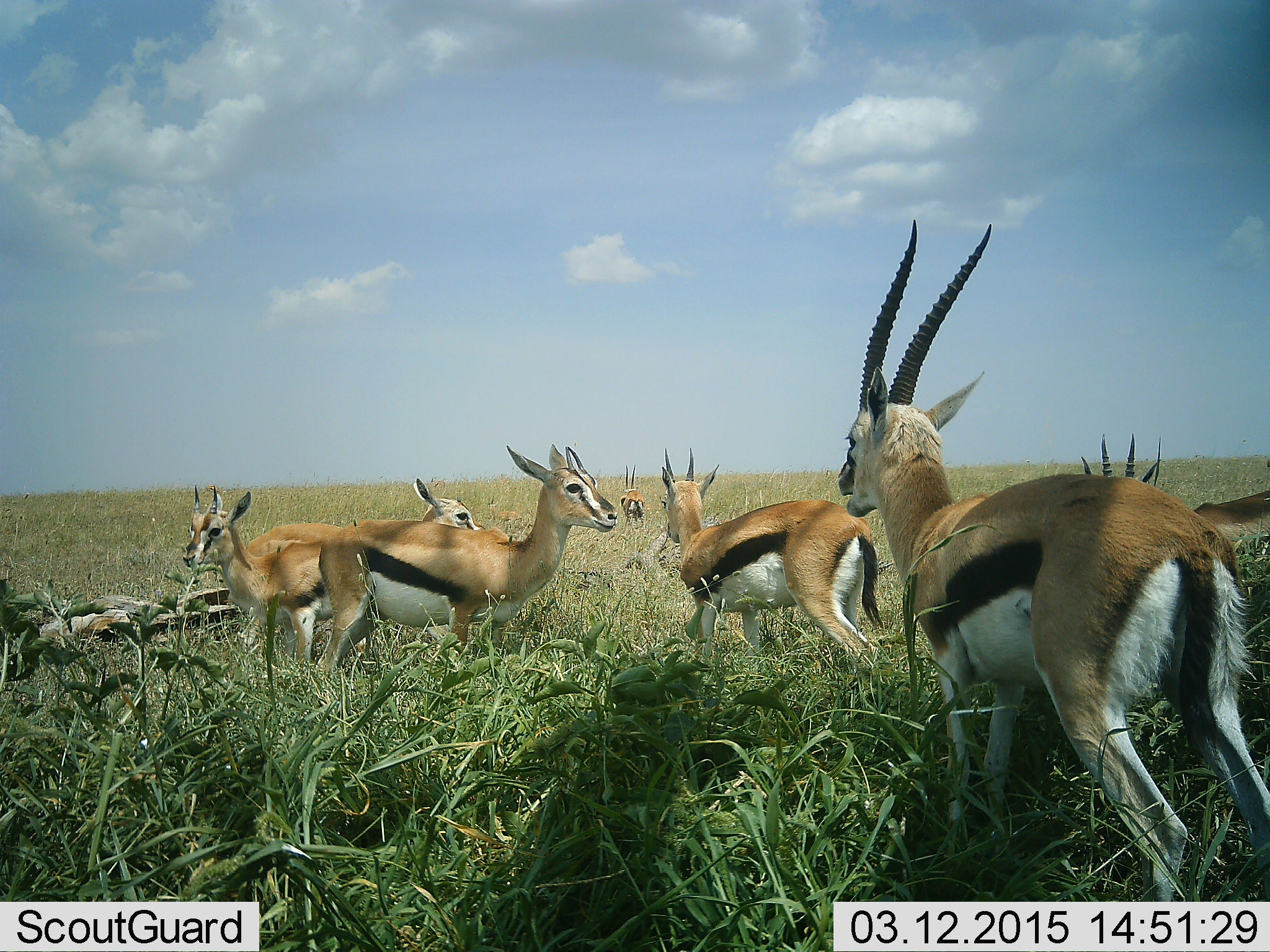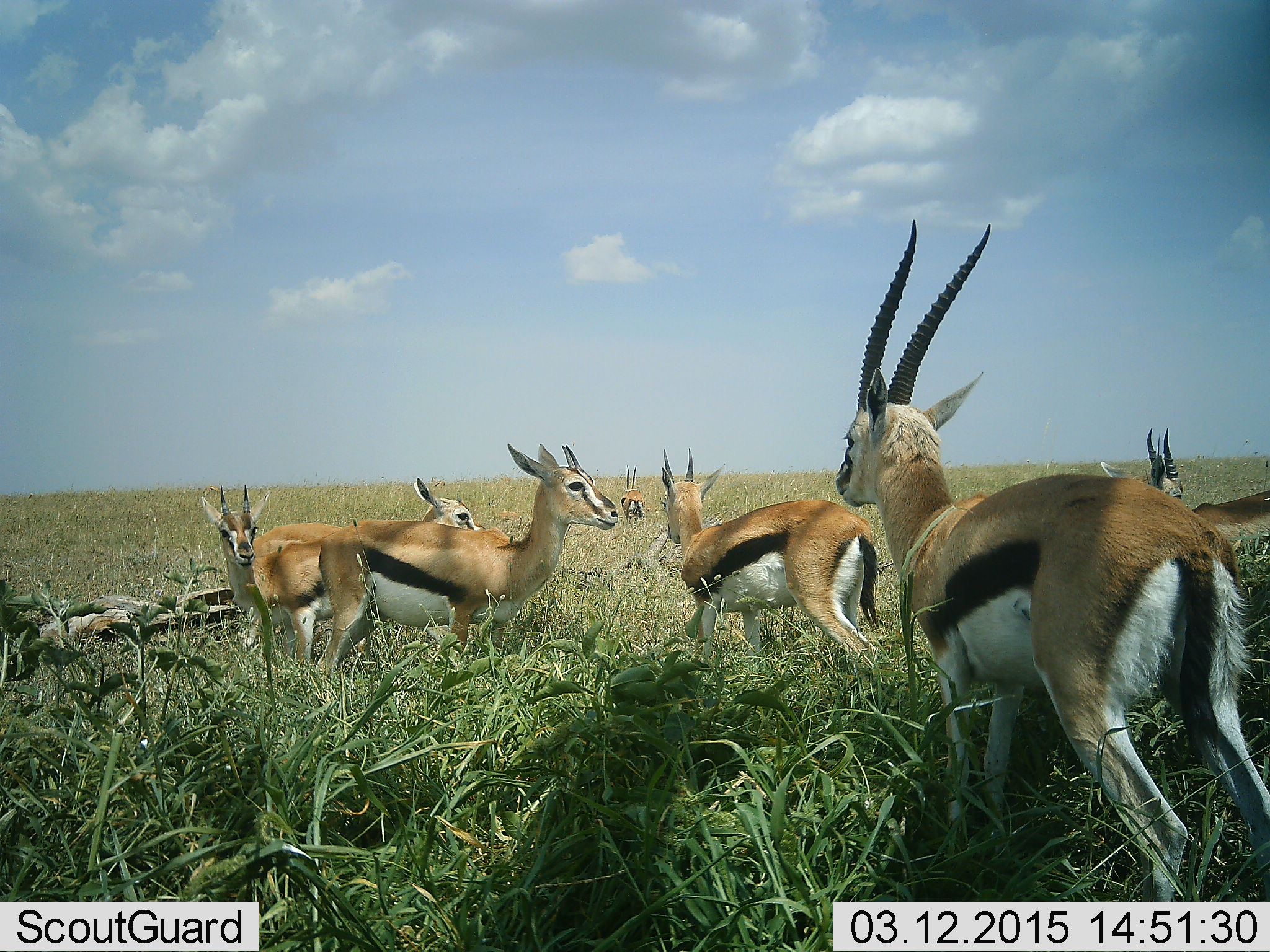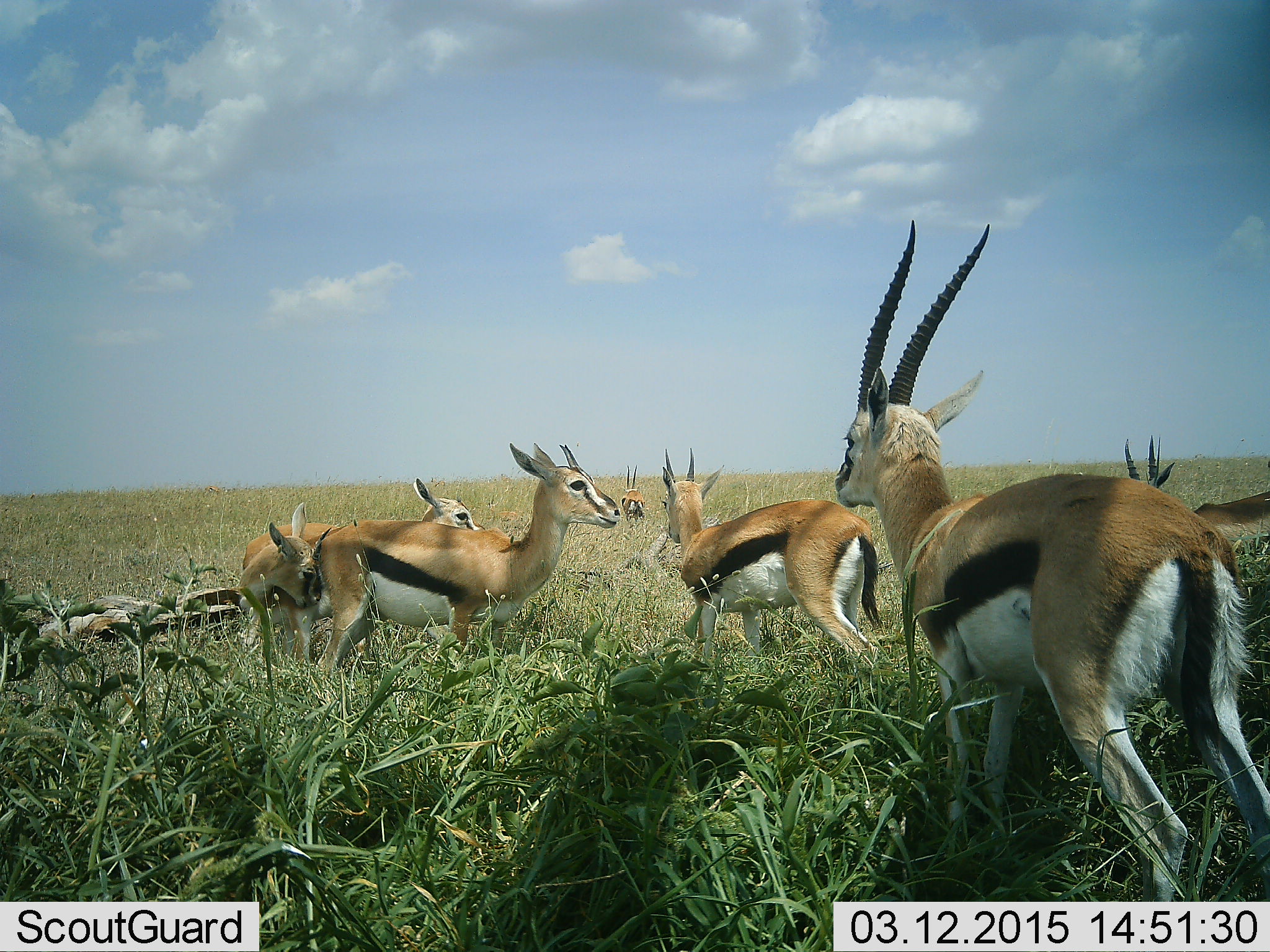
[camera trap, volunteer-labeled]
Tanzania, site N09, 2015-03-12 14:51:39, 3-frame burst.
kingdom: Animalia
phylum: Chordata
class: Mammalia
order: Artiodactyla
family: Bovidae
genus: Eudorcas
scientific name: Eudorcas thomsonii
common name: thomson's gazelle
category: gazellethomsons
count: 7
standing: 91%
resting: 18%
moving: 9%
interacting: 9%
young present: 0%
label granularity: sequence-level